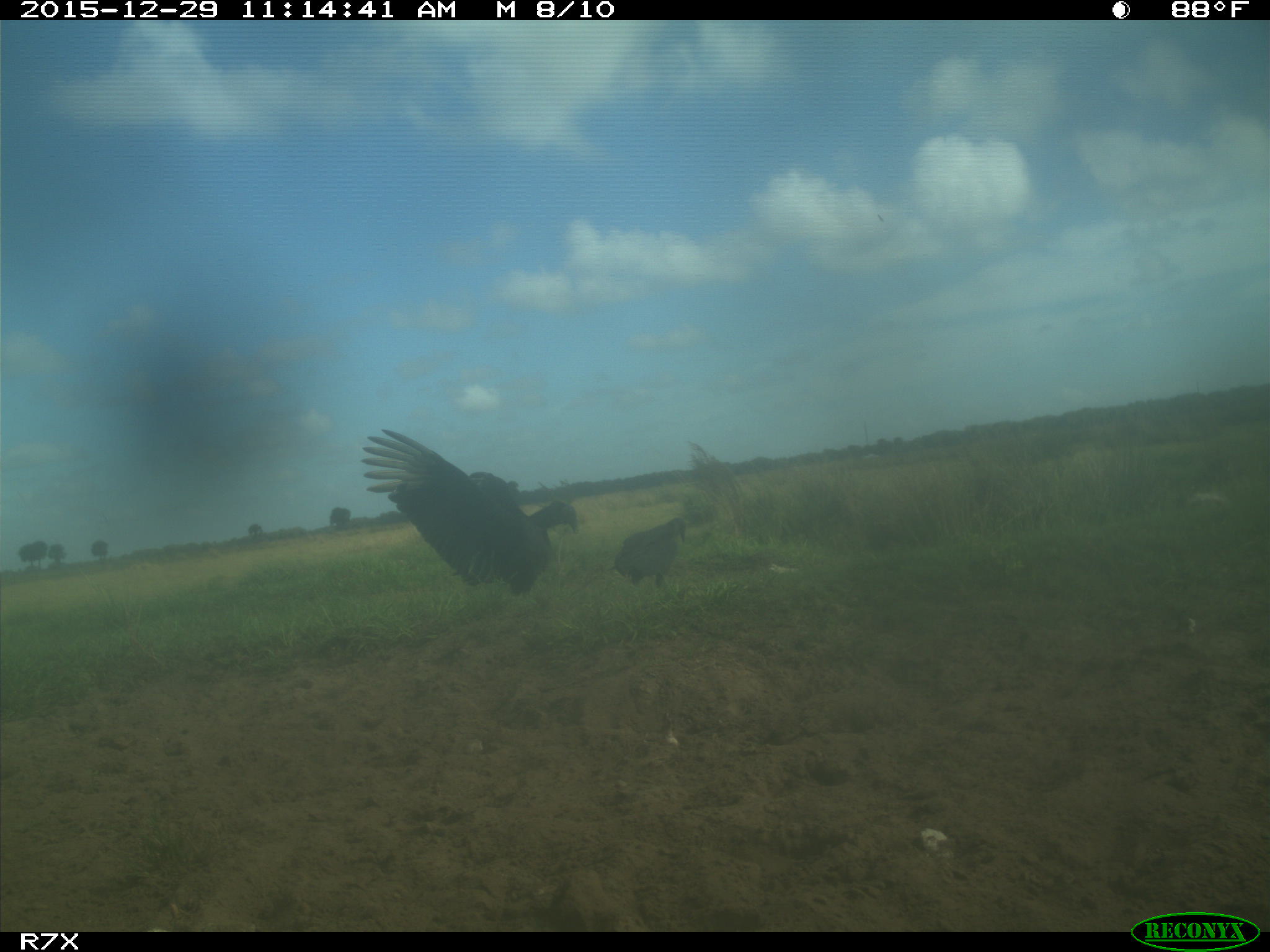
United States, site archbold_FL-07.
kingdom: Animalia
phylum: Chordata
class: Aves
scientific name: Aves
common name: birds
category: unidentified bird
Unidentified bird (birds) (Aves).